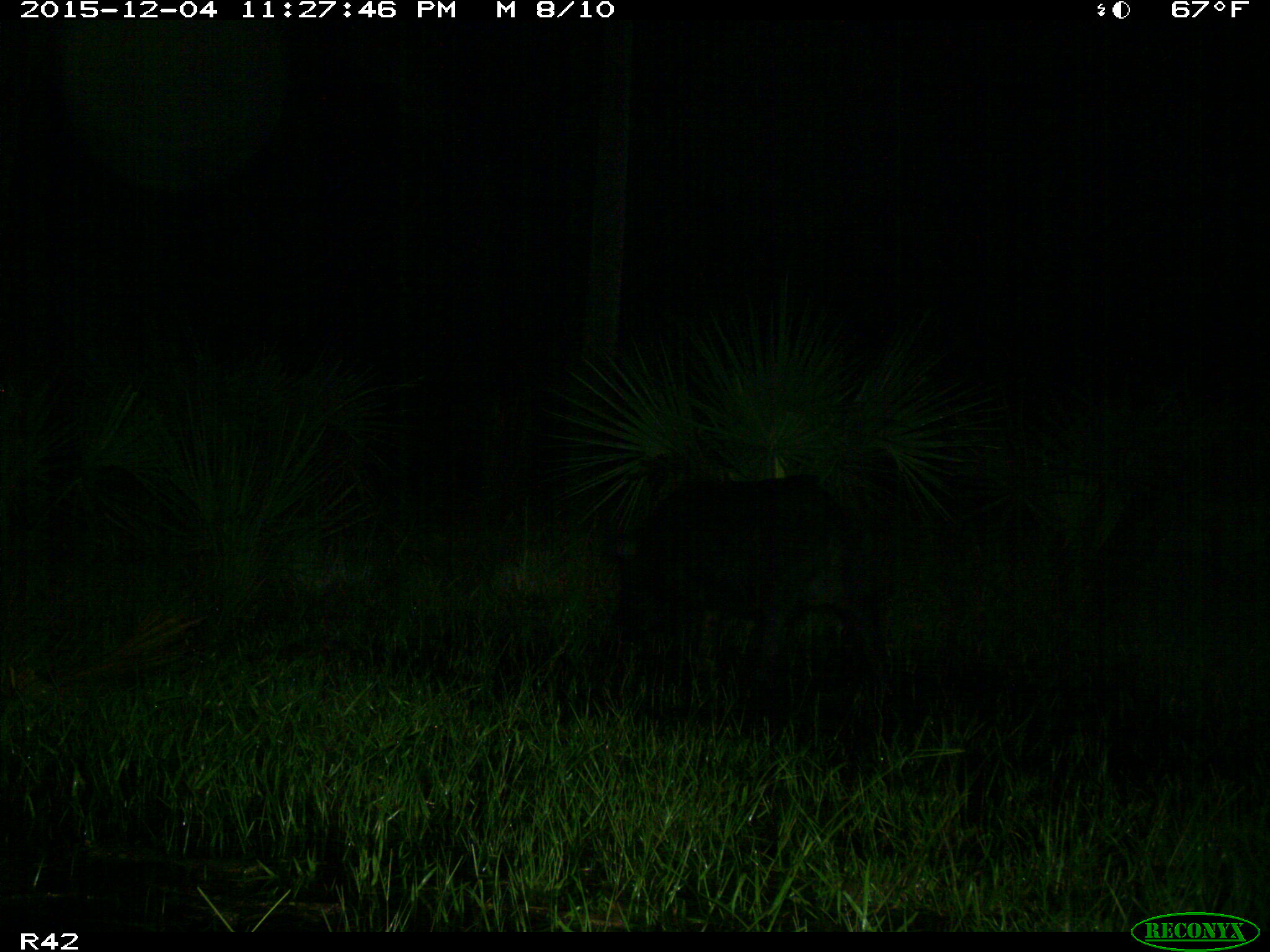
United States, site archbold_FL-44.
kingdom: Animalia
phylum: Chordata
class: Mammalia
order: Artiodactyla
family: Suidae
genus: Sus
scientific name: Sus scrofa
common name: wild boar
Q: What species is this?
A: Sus scrofa (wild boar).